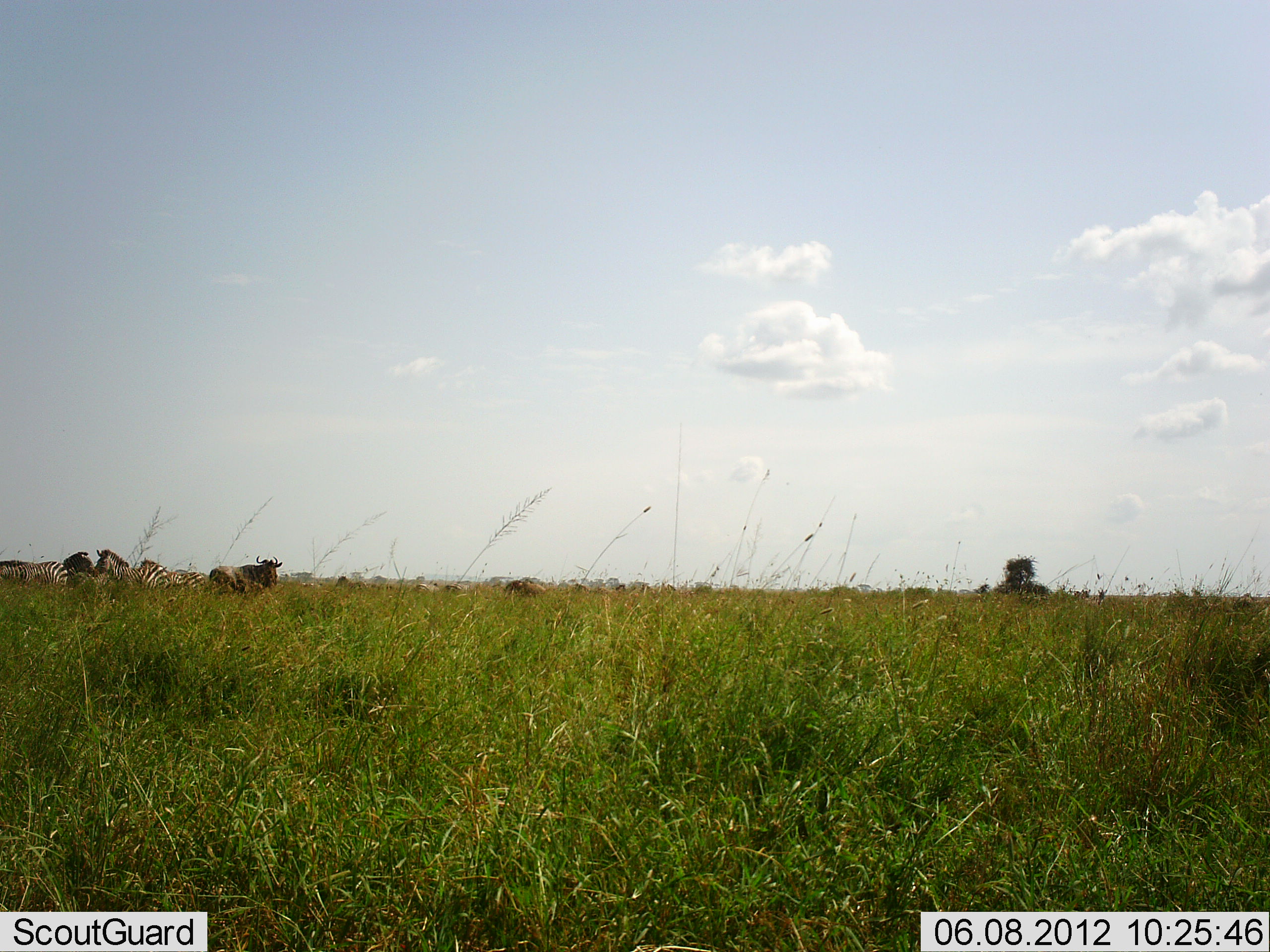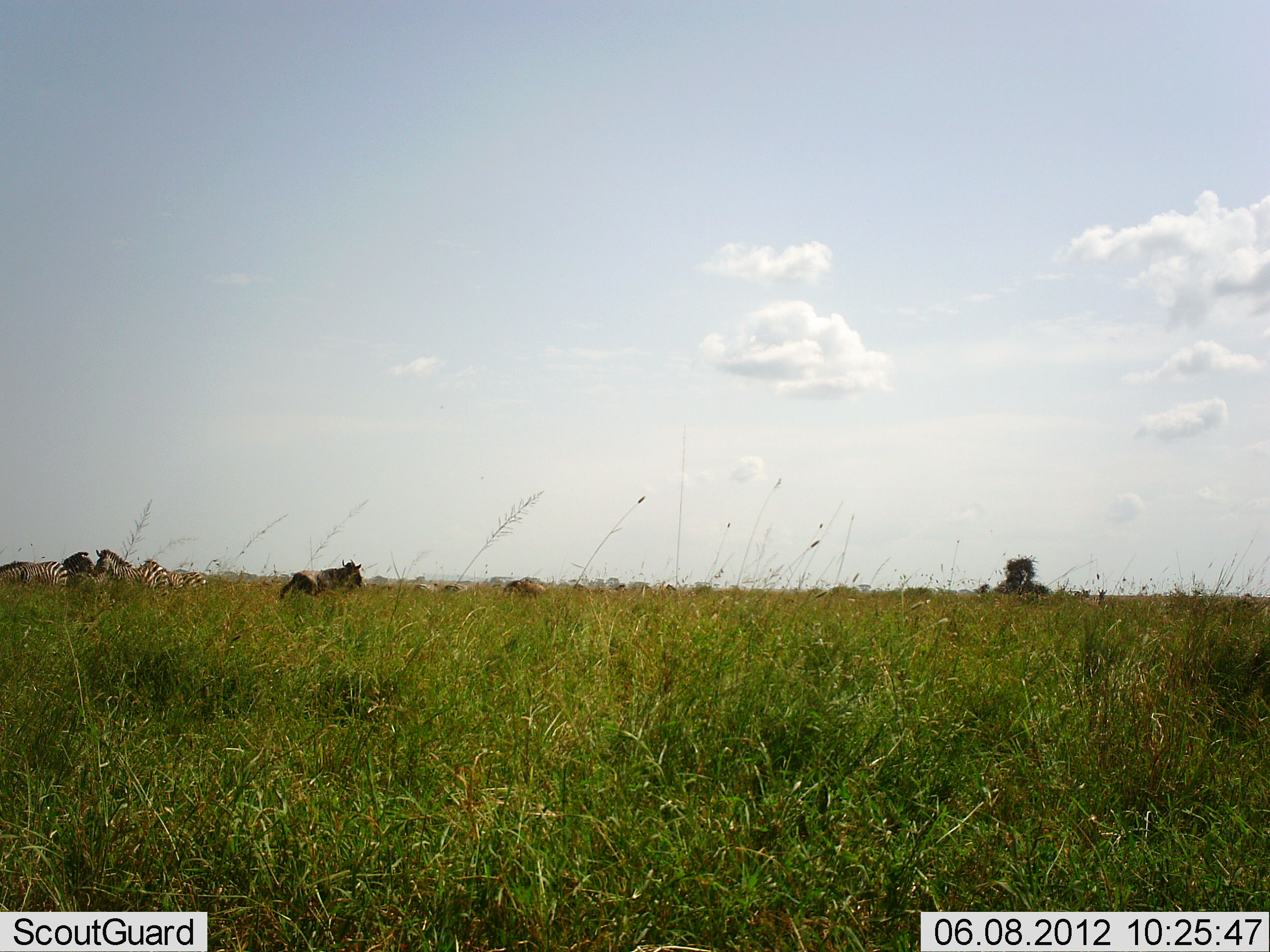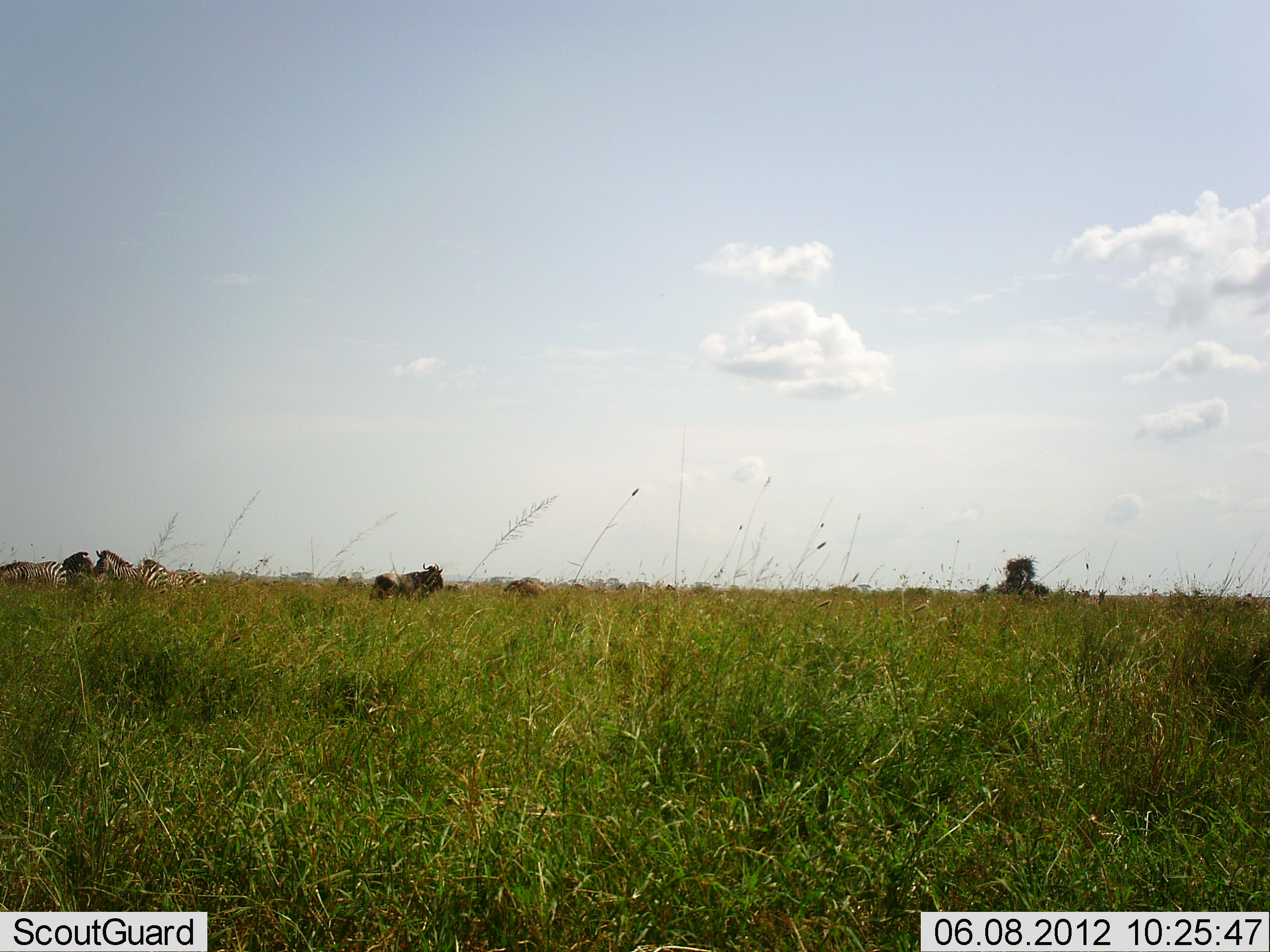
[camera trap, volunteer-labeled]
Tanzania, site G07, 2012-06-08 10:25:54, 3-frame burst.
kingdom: Animalia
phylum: Chordata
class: Mammalia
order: Artiodactyla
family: Bovidae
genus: Connochaetes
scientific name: Connochaetes taurinus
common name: blue wildebeest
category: wildebeest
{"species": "wildebeest (blue wildebeest) (Connochaetes taurinus)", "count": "1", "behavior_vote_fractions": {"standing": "10%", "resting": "0%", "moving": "80%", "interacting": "0%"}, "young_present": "0%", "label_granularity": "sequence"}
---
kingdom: Animalia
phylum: Chordata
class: Mammalia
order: Perissodactyla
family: Equidae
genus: Equus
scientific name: Equus quagga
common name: plains zebra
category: zebra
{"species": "zebra (plains zebra) (Equus quagga)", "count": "3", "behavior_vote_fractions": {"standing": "71%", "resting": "0%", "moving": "7%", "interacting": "7%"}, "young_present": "0%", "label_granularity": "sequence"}